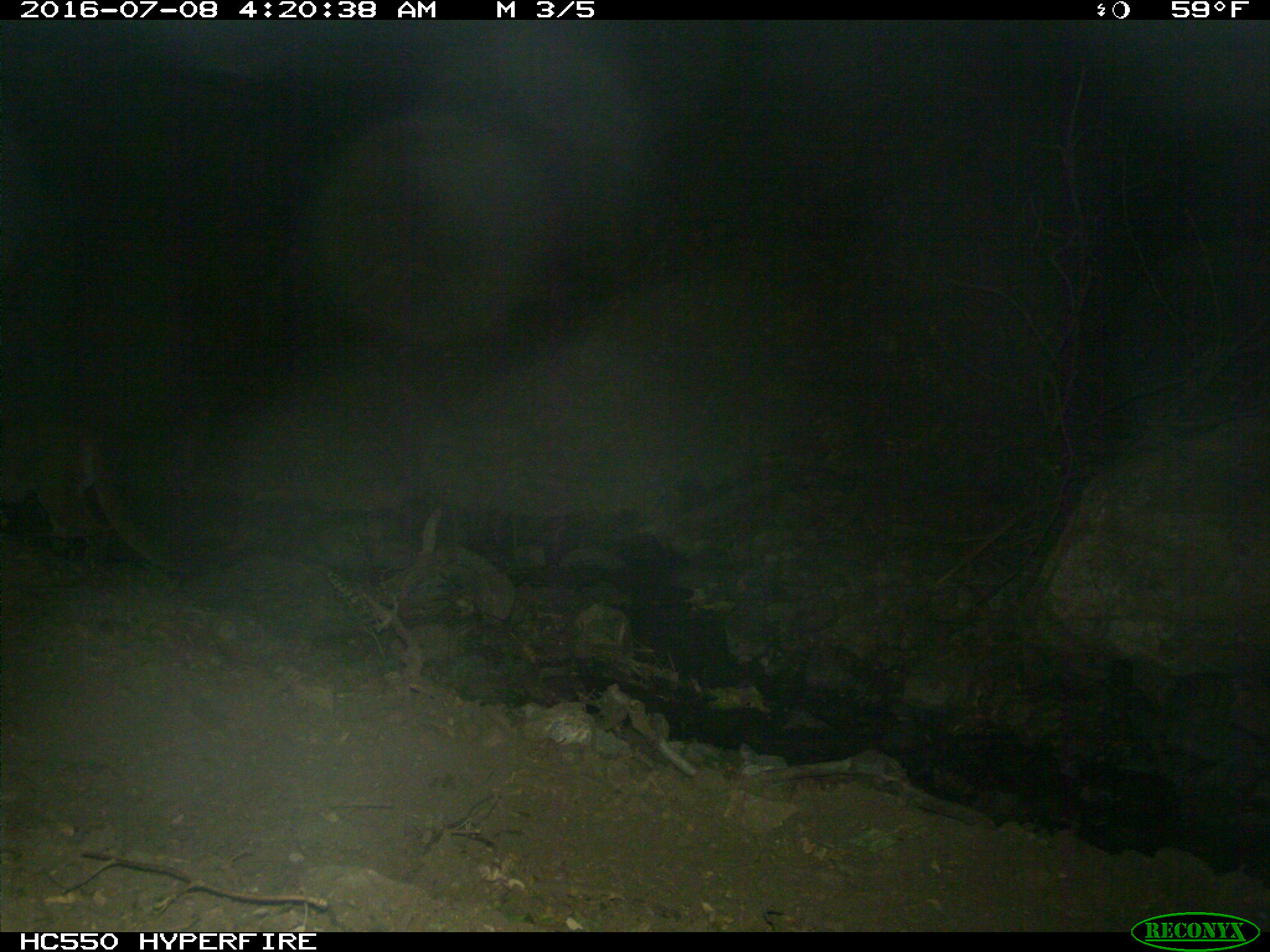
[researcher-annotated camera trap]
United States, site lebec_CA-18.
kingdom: Animalia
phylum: Chordata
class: Mammalia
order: Carnivora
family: Felidae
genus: Puma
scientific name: Puma concolor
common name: mountain lion